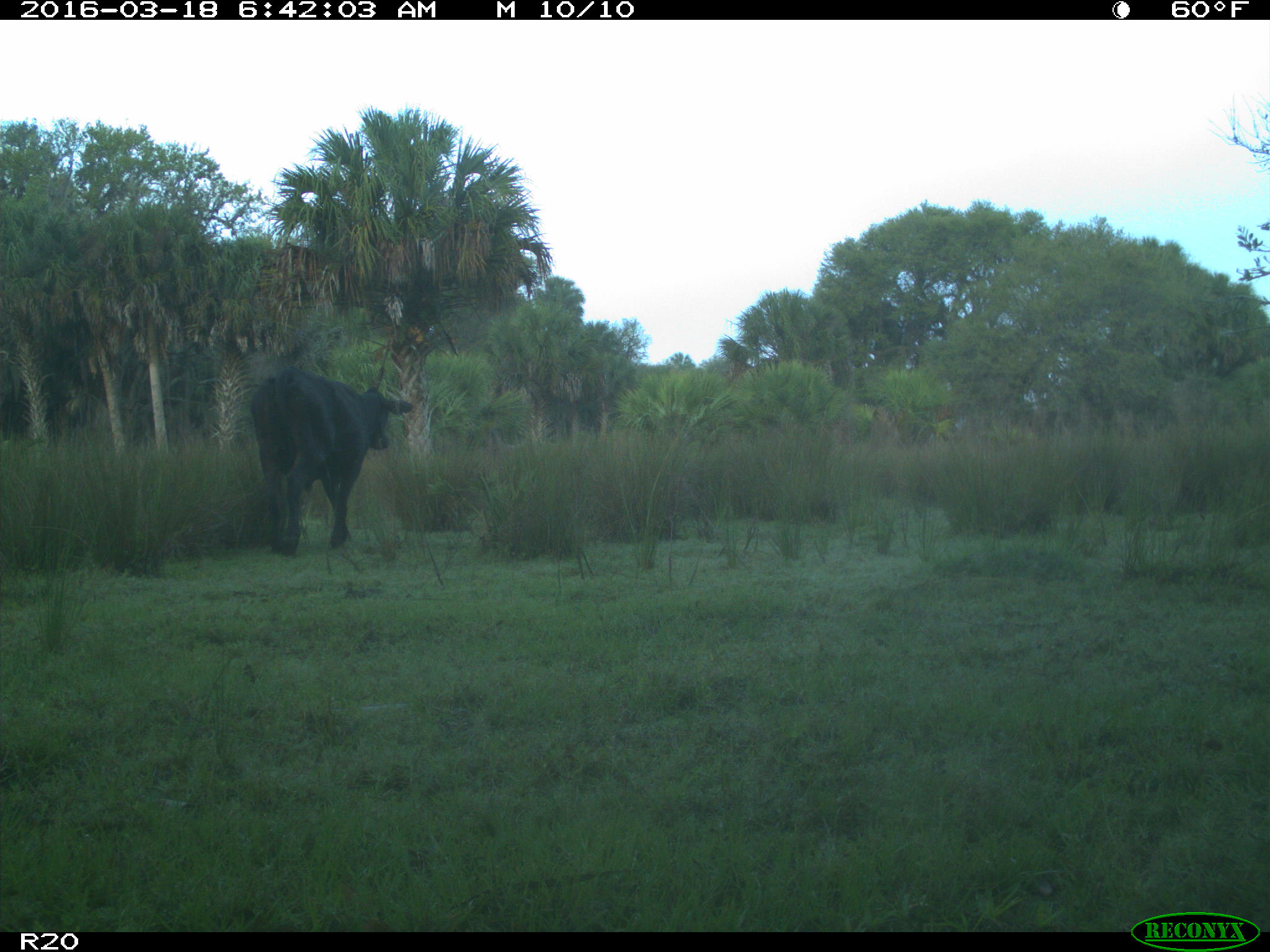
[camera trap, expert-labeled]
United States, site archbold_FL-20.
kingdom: Animalia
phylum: Chordata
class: Mammalia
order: Artiodactyla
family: Bovidae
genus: Bos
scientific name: Bos taurus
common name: domestic cow